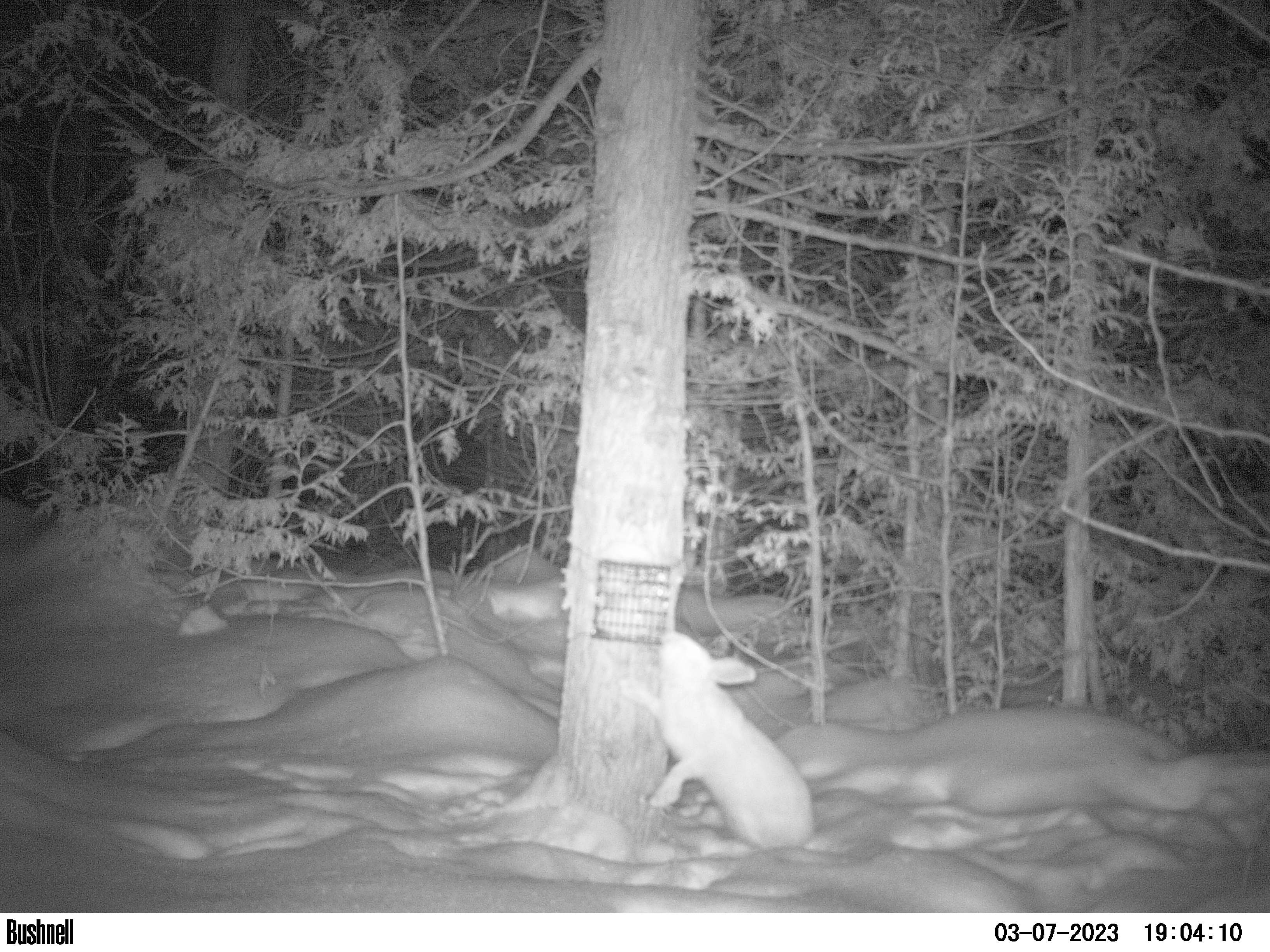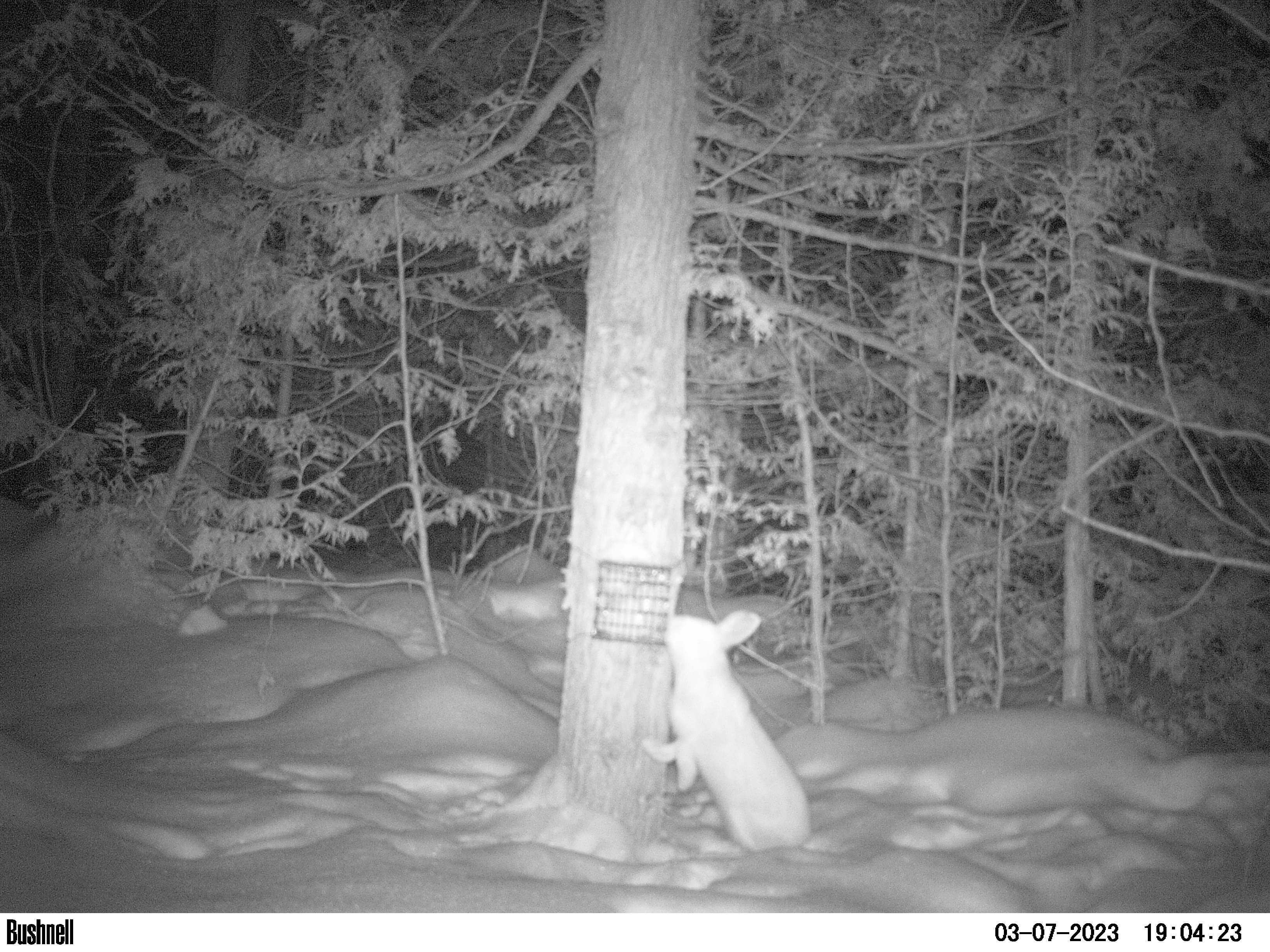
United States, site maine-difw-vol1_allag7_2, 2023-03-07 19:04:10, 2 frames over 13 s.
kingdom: Animalia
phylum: Chordata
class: Mammalia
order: Lagomorpha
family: Leporidae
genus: Lepus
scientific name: Lepus americanus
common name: snowshoe hare